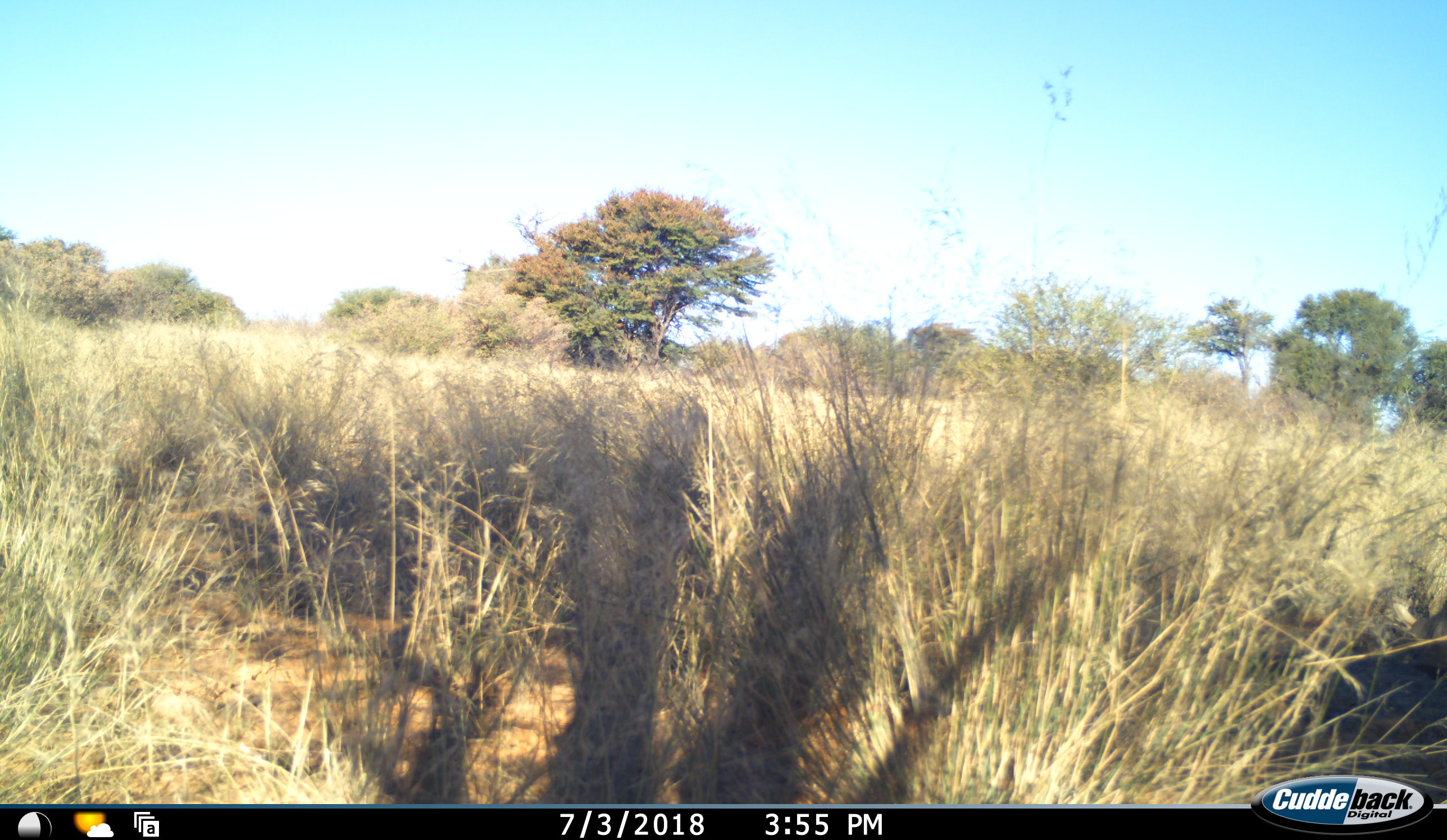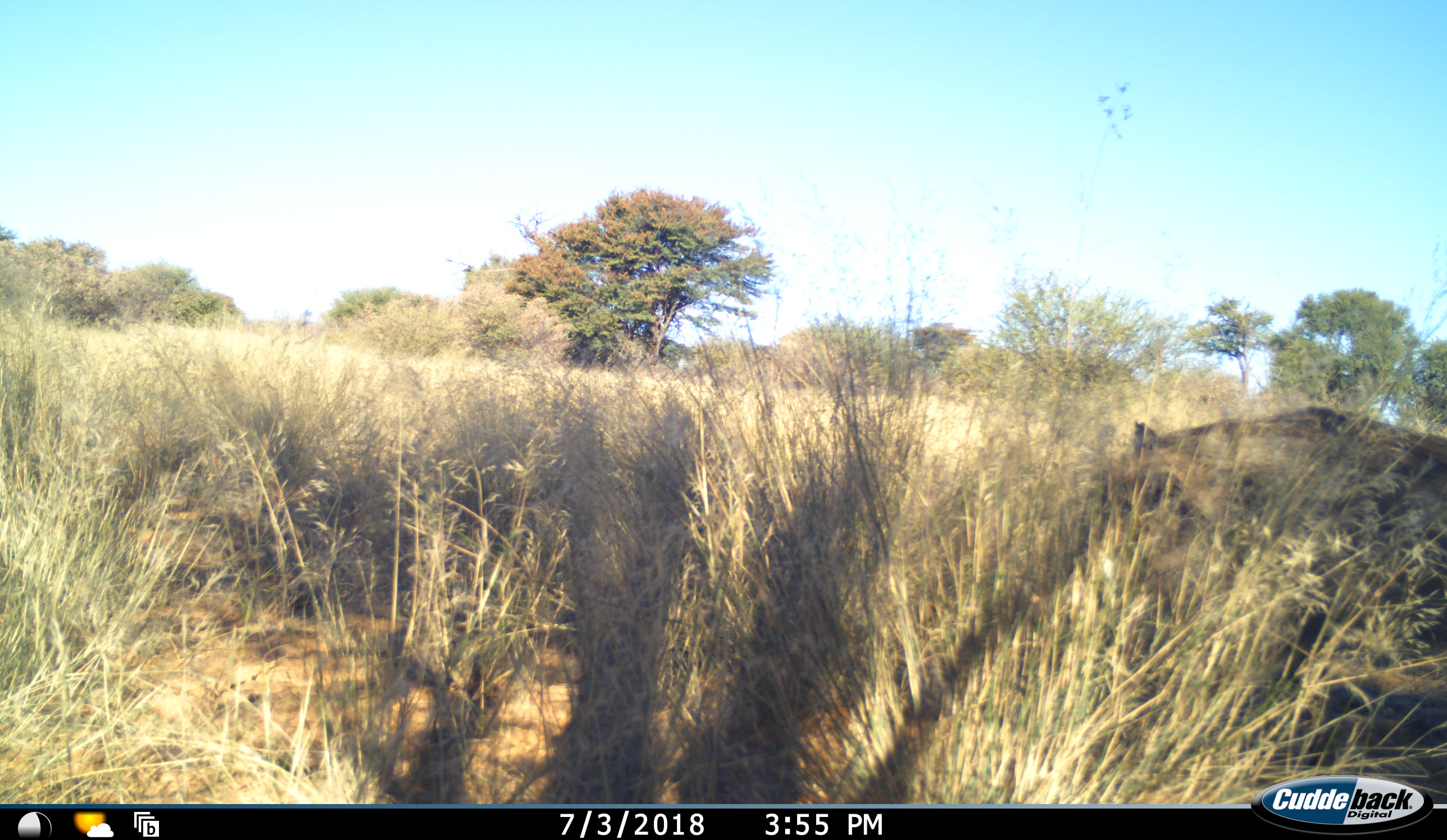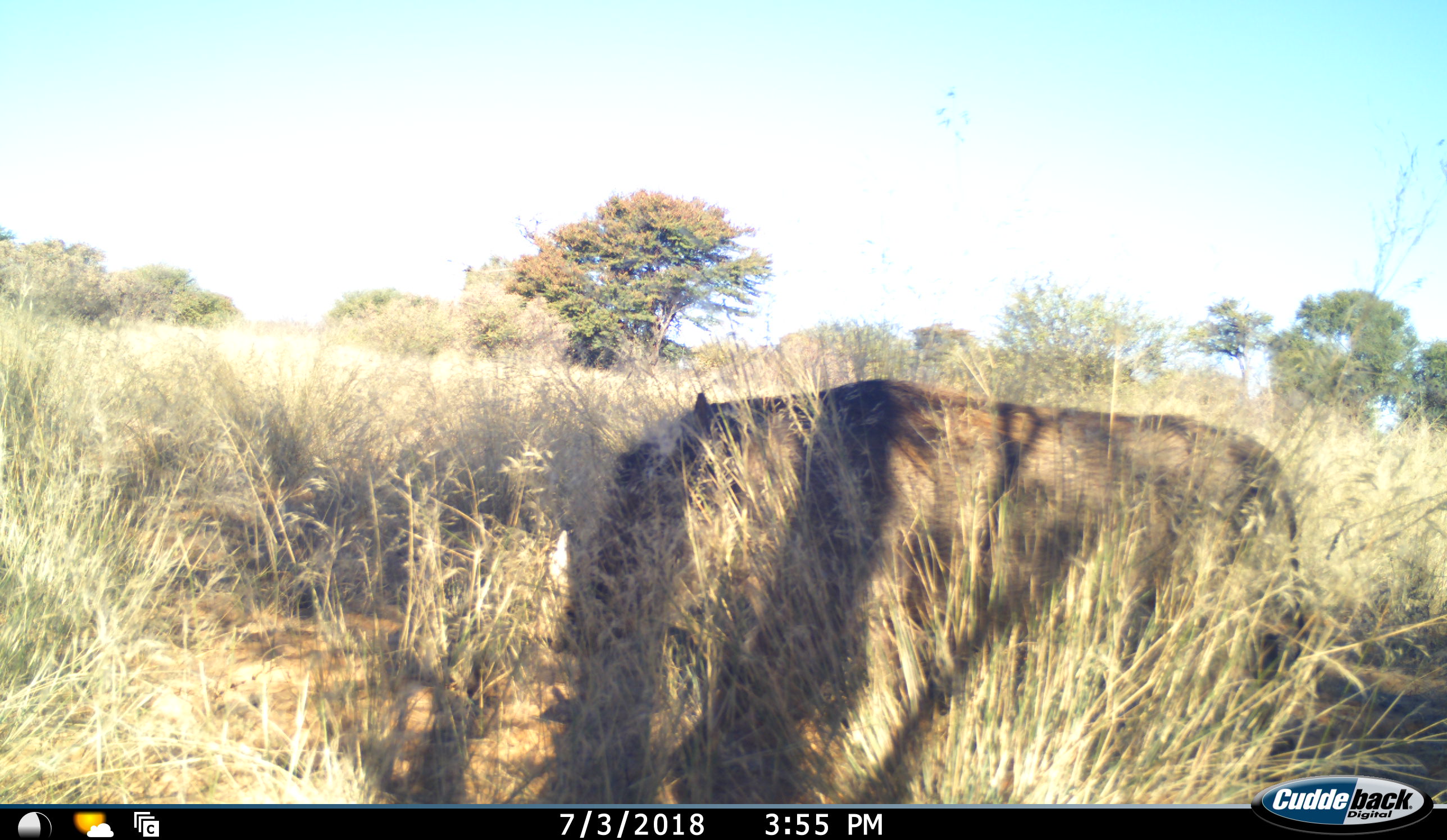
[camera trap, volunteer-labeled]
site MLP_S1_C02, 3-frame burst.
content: unidentified animal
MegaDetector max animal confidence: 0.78